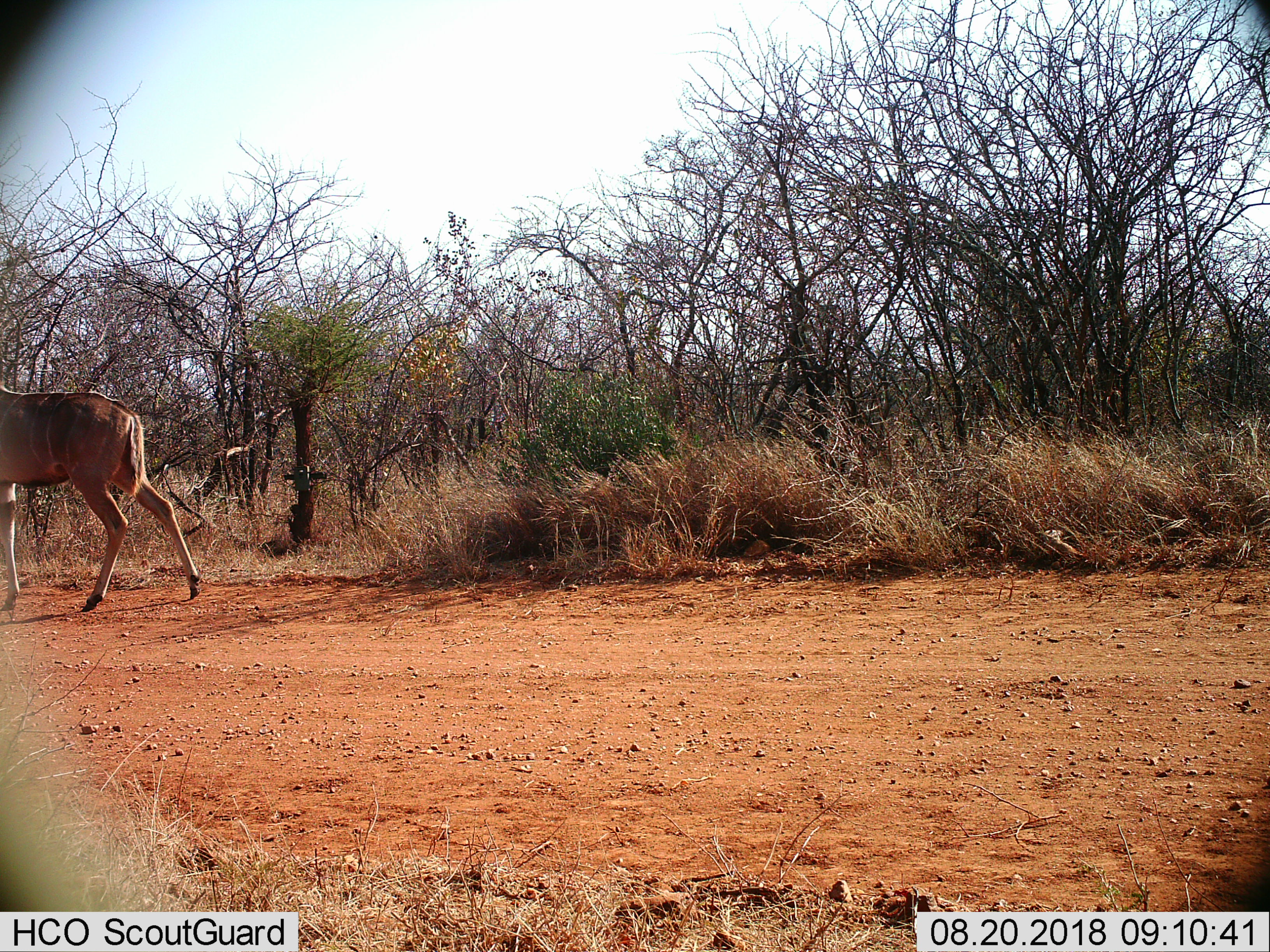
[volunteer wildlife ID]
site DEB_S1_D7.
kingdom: Animalia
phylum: Chordata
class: Mammalia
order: Artiodactyla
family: Bovidae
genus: Tragelaphus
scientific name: Tragelaphus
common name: kudu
Kudu (Tragelaphus), count 1. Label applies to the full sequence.